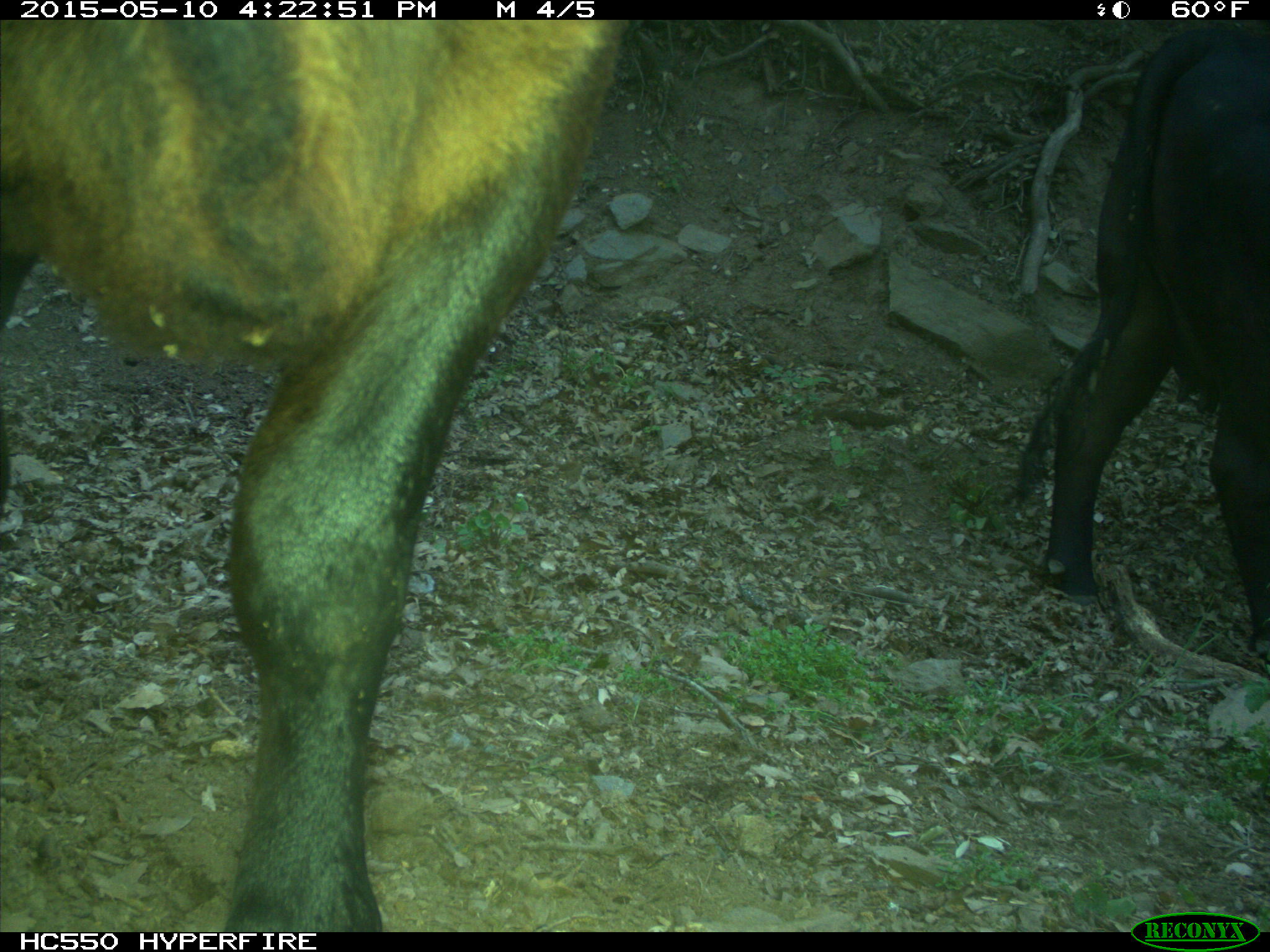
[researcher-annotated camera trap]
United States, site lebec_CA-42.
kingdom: Animalia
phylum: Chordata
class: Mammalia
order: Artiodactyla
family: Bovidae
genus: Bos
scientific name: Bos taurus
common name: domestic cow